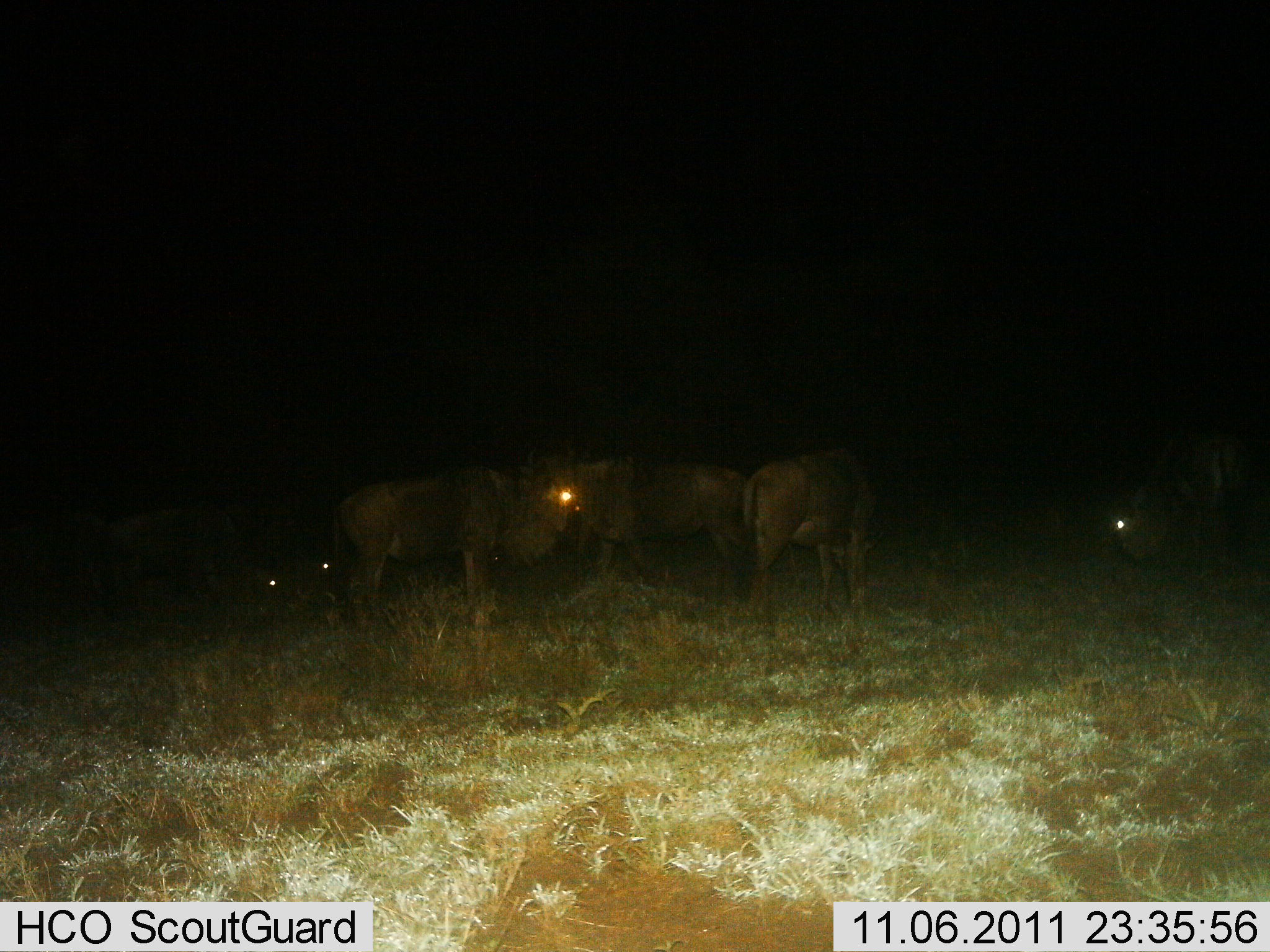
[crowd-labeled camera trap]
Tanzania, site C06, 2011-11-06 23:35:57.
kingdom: Animalia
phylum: Chordata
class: Mammalia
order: Artiodactyla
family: Bovidae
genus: Connochaetes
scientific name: Connochaetes taurinus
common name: blue wildebeest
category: wildebeest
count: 6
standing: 80%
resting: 27%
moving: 0%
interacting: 0%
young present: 0%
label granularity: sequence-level